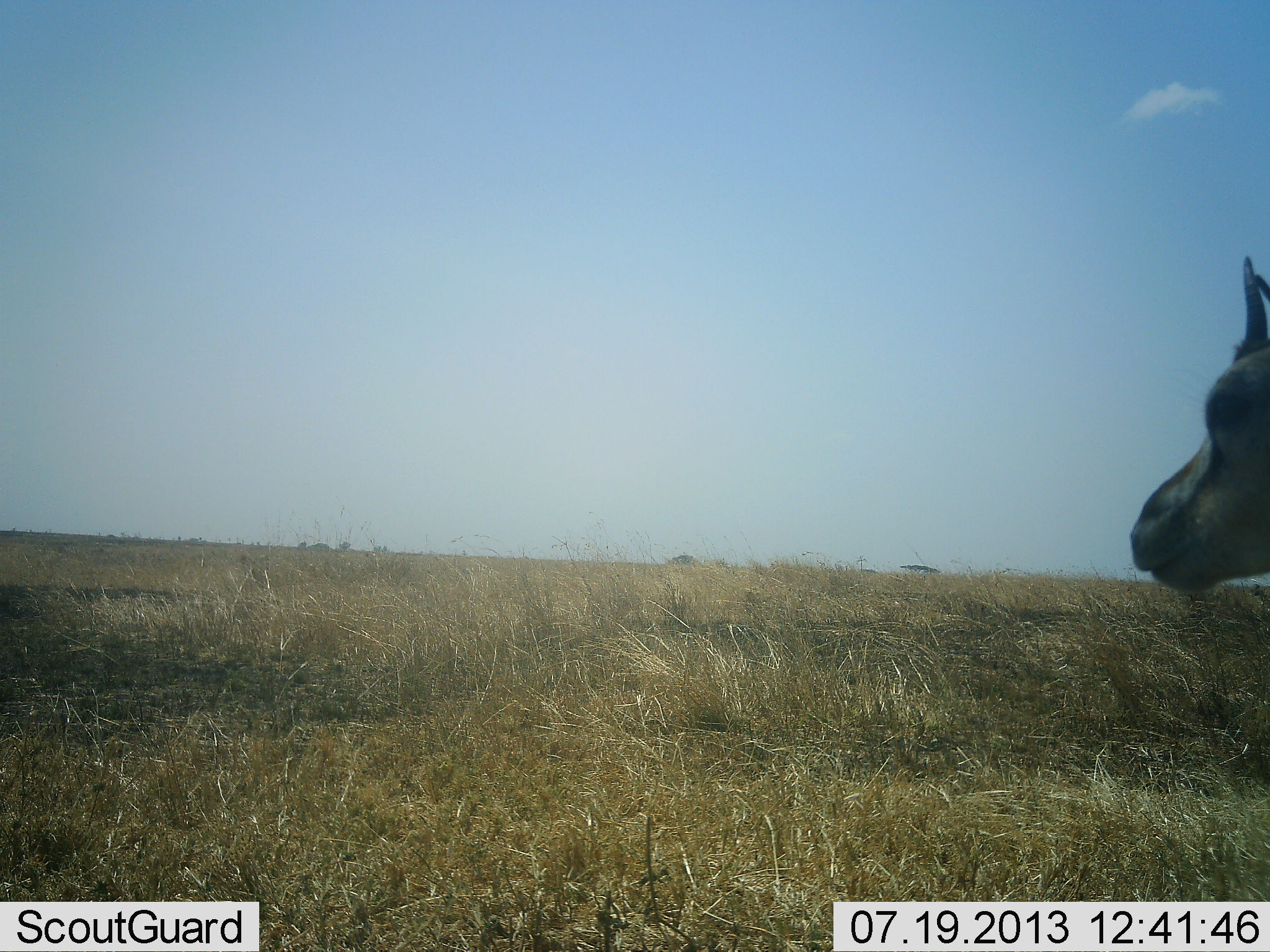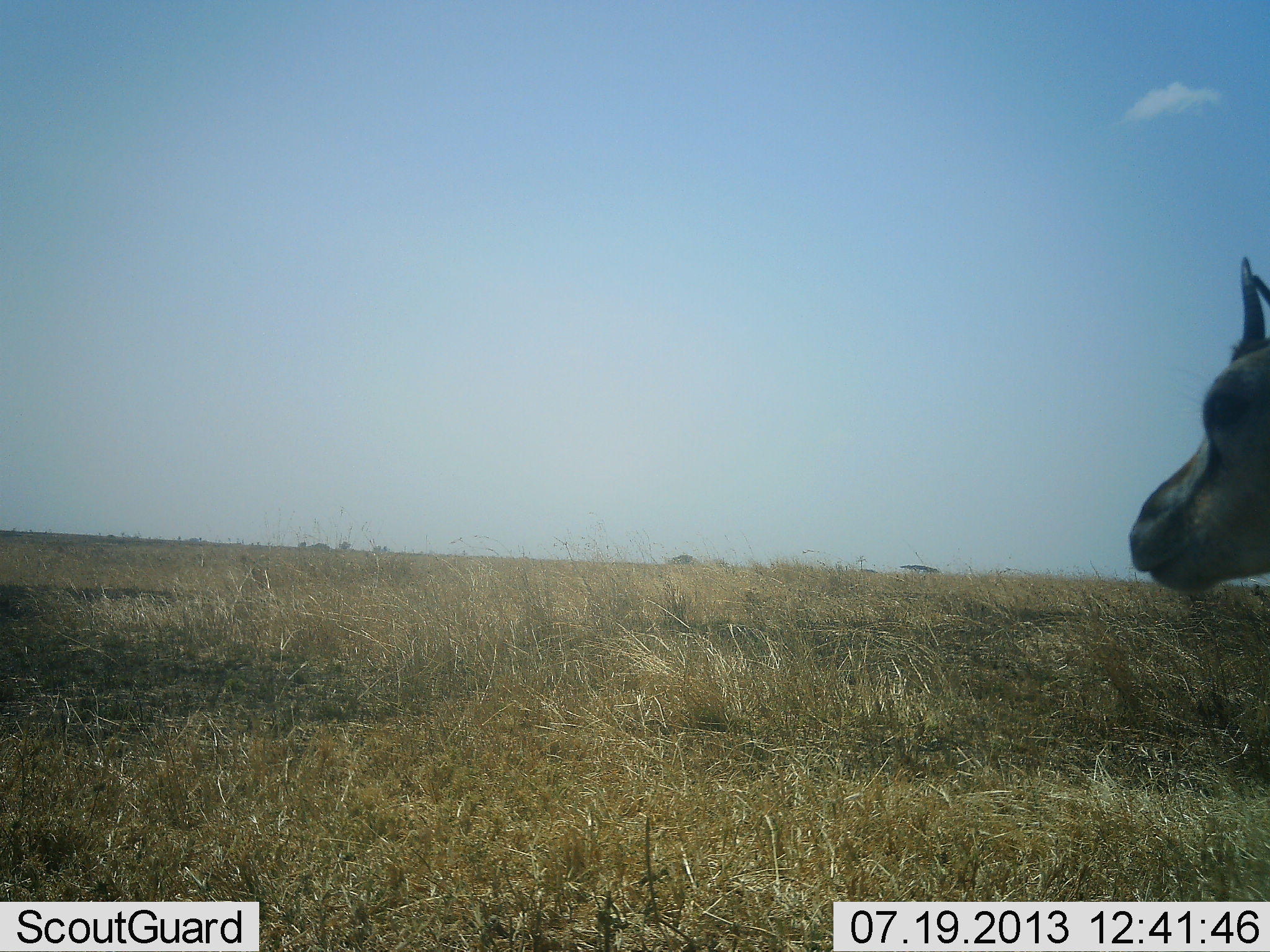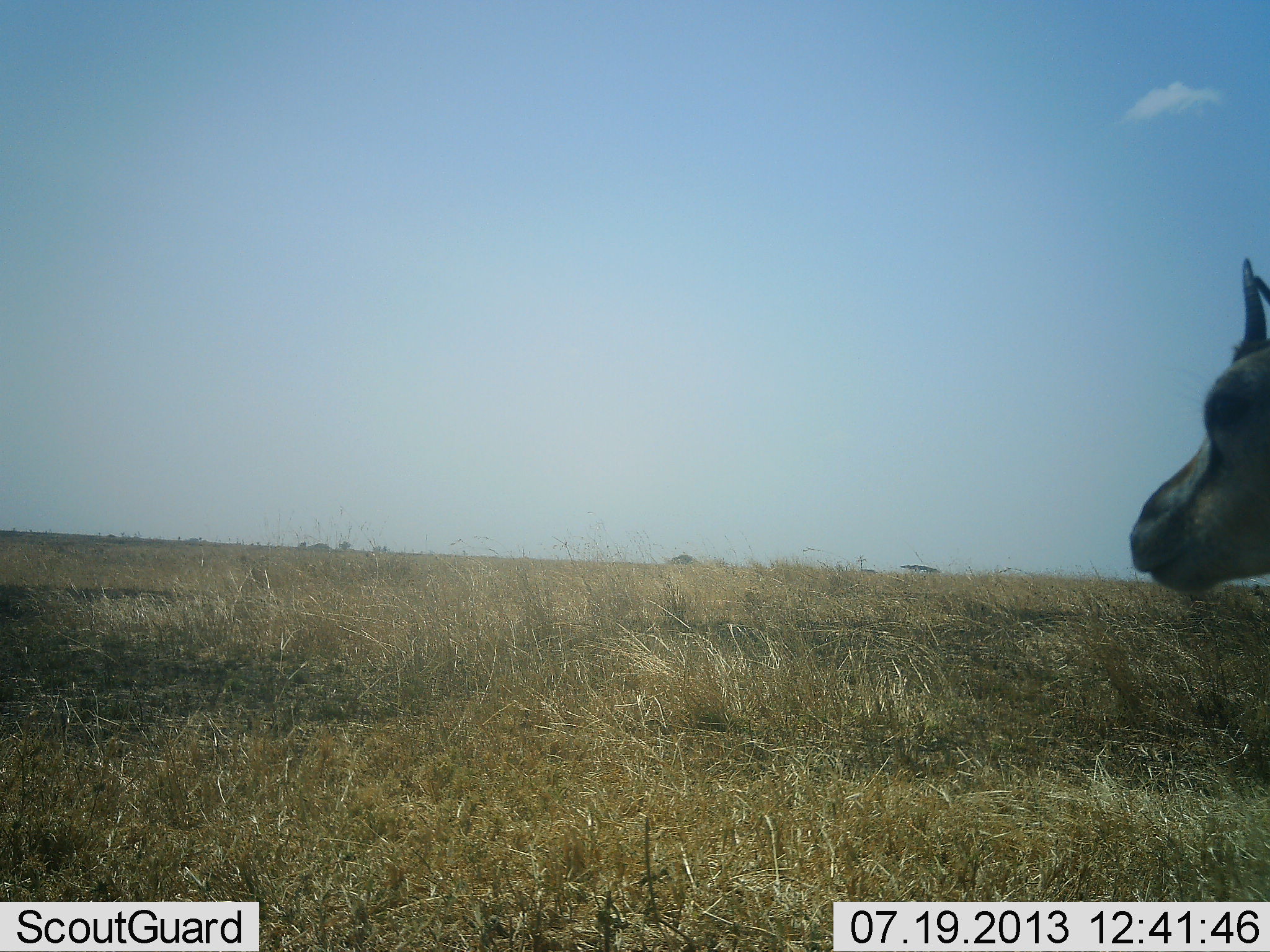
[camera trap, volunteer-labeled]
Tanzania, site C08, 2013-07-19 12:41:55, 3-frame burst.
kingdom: Animalia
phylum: Chordata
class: Mammalia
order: Artiodactyla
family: Bovidae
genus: Eudorcas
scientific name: Eudorcas thomsonii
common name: thomson's gazelle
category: gazellethomsons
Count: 1.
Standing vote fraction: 100%.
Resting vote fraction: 0%.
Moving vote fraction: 0%.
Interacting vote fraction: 0%.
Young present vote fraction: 0%.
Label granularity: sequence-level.